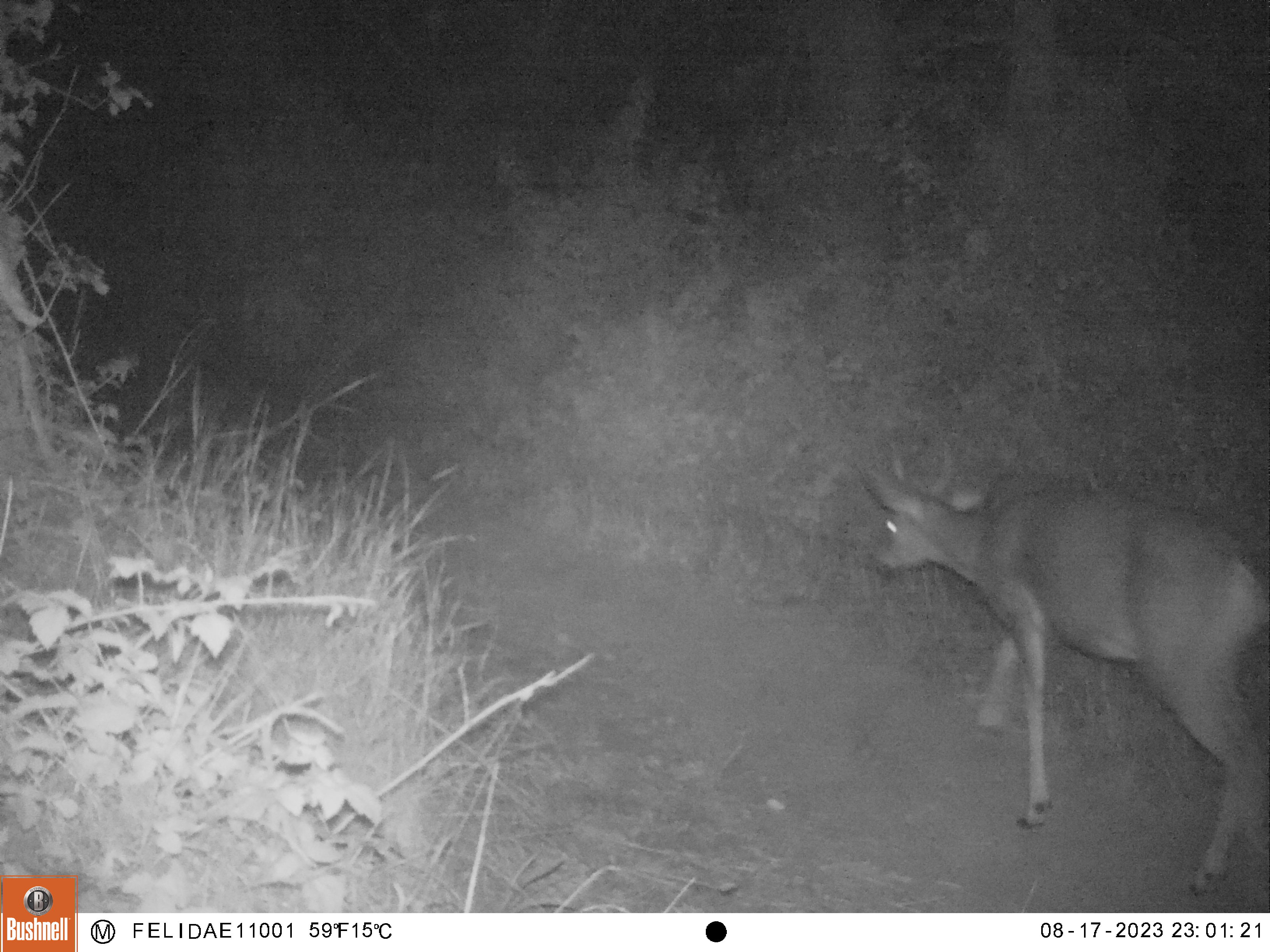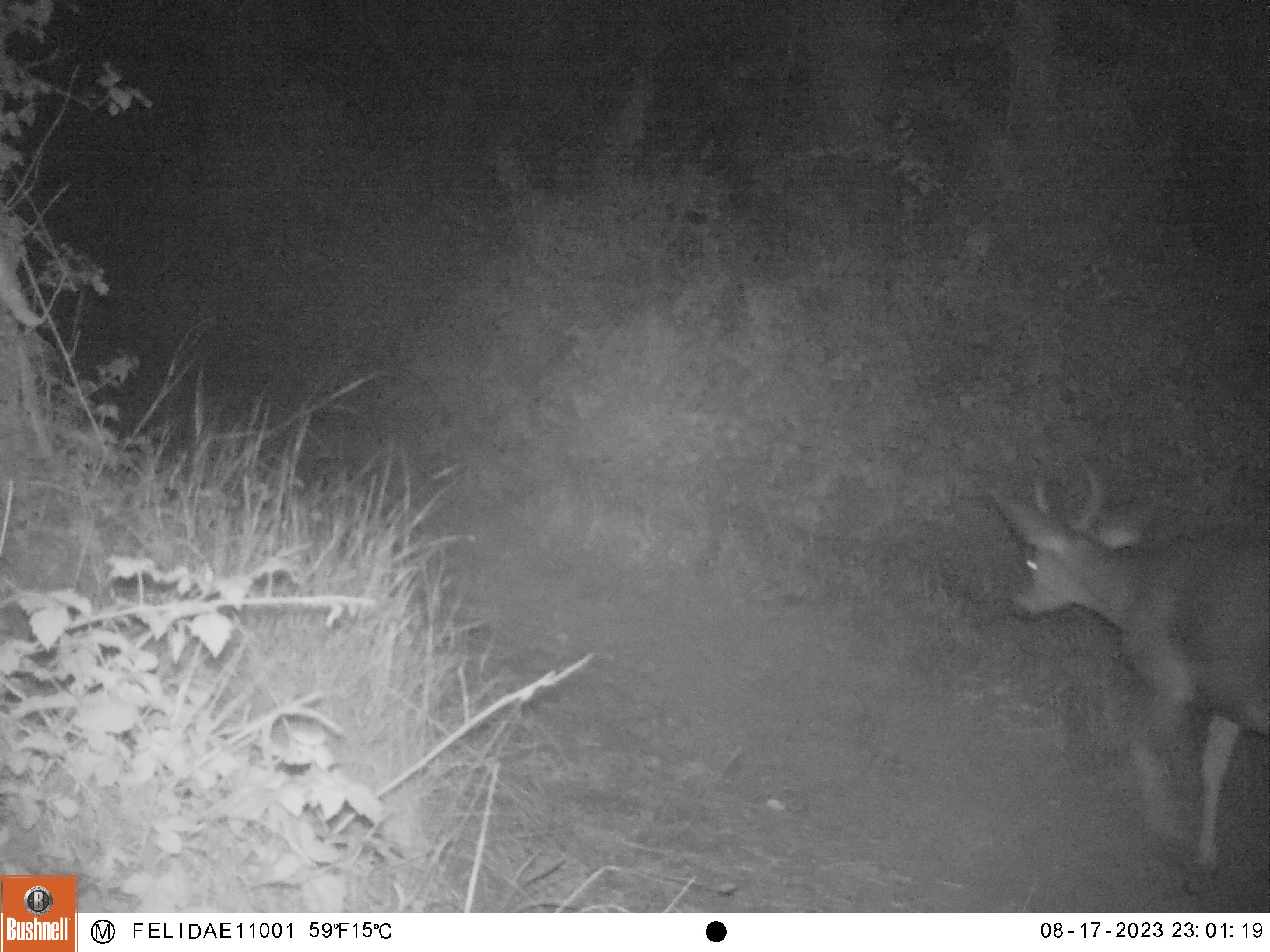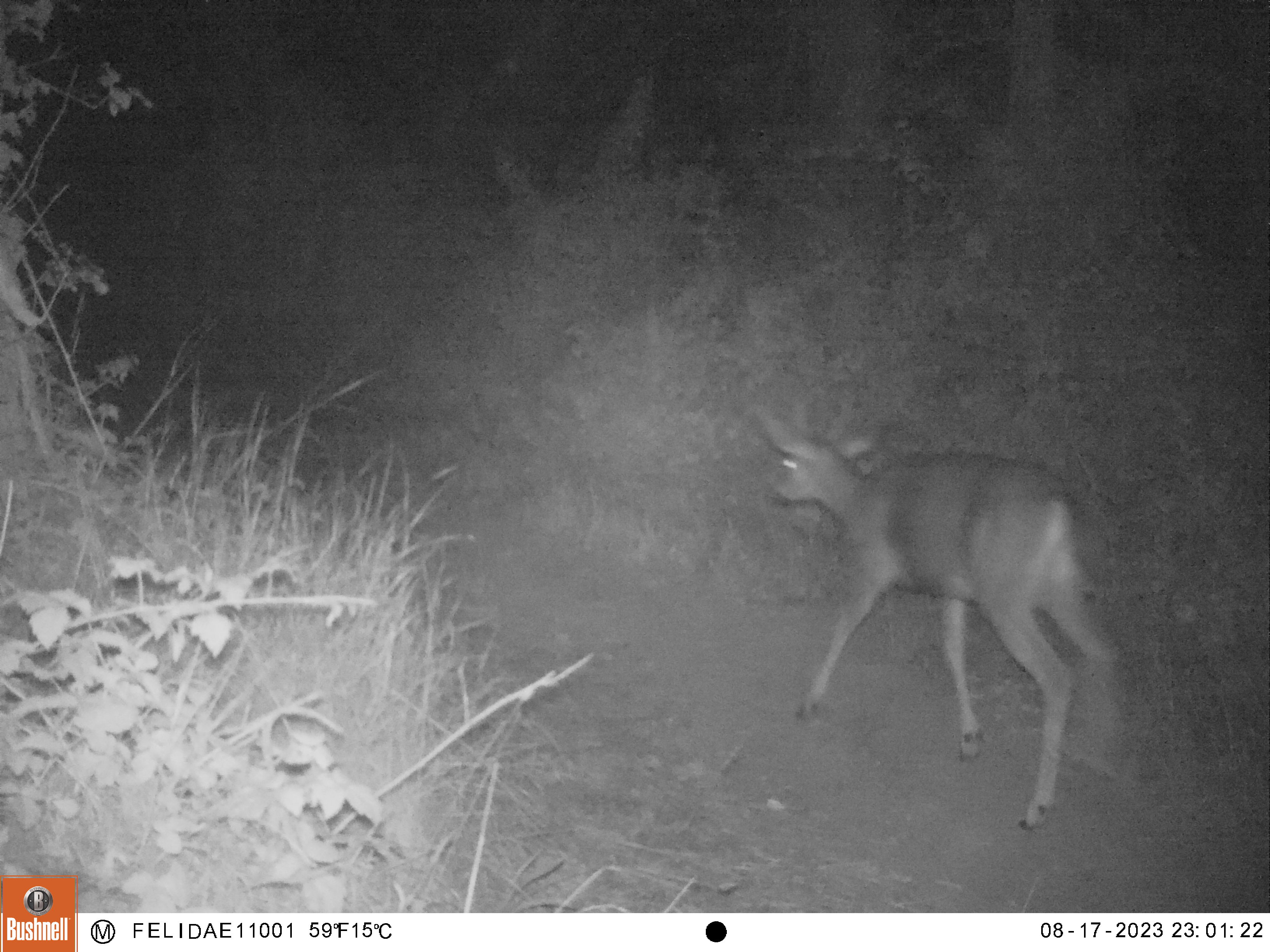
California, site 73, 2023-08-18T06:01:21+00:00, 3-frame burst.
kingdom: Animalia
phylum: Chordata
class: Mammalia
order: Artiodactyla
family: Cervidae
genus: Odocoileus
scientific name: Odocoileus hemionus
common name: mule deer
Mule deer (Odocoileus hemionus).